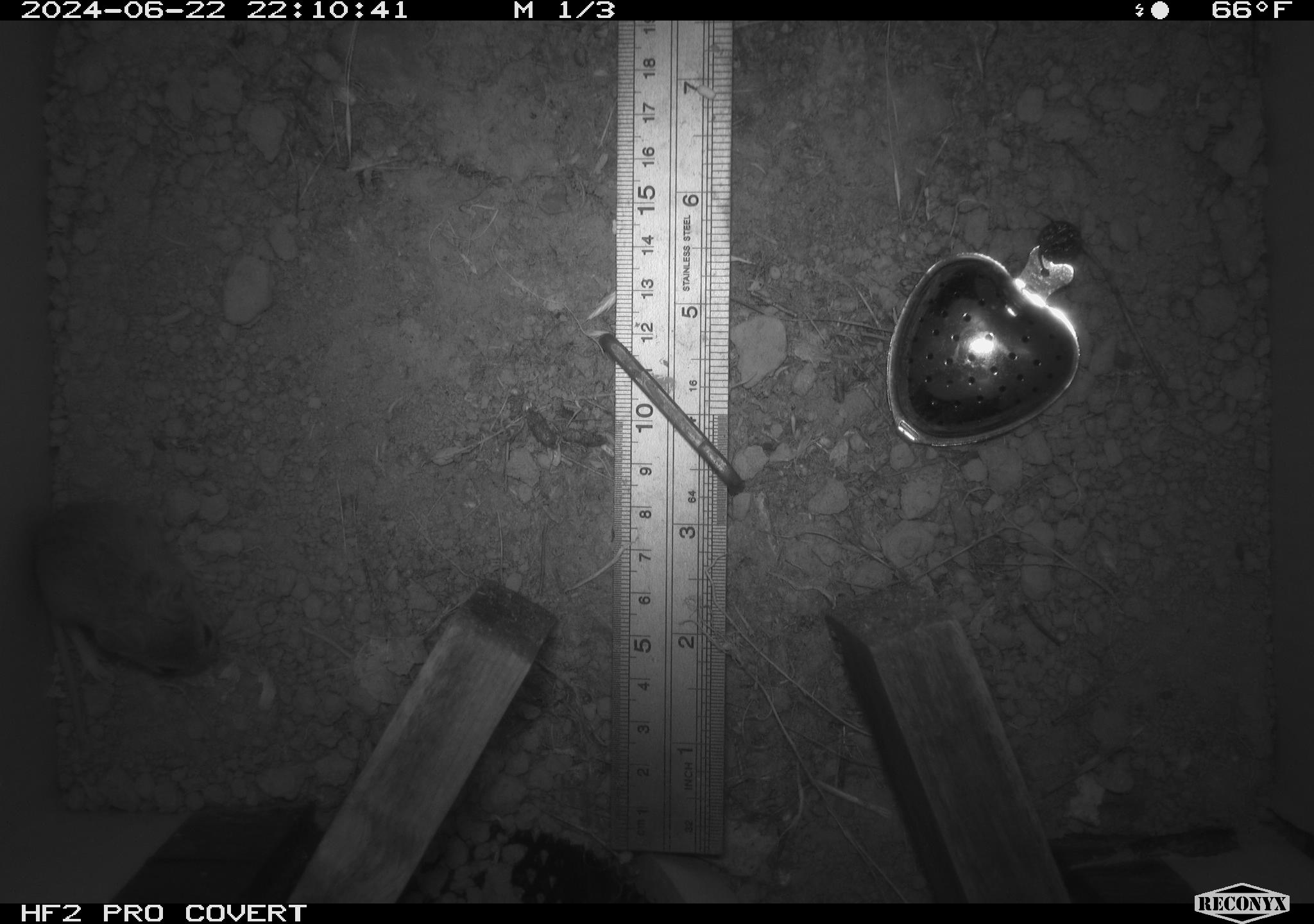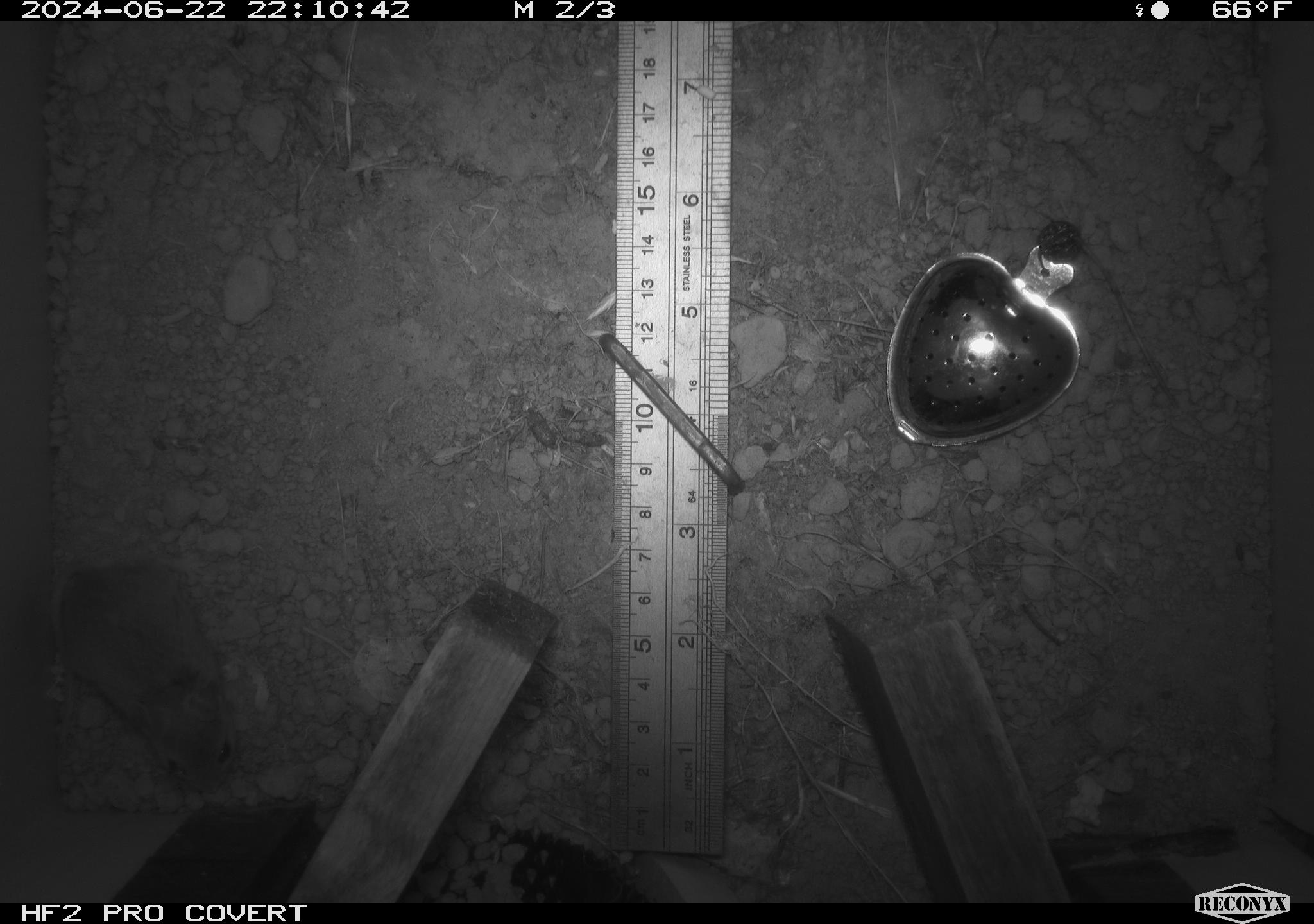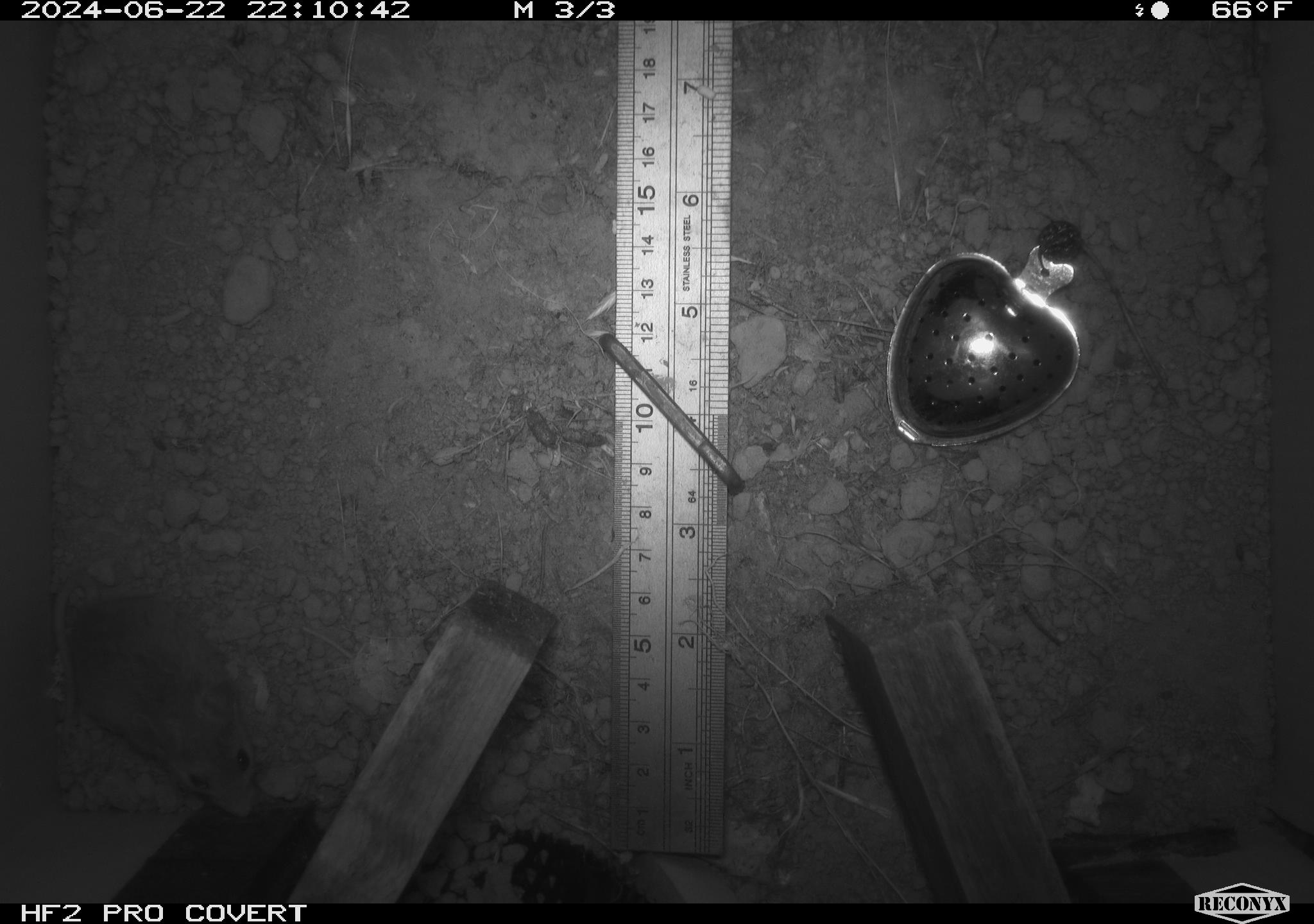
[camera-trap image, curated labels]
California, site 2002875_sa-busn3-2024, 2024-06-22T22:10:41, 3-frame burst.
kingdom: Animalia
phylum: Chordata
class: Mammalia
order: Rodentia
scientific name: Rodentia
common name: mouse species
Mouse species (Rodentia).